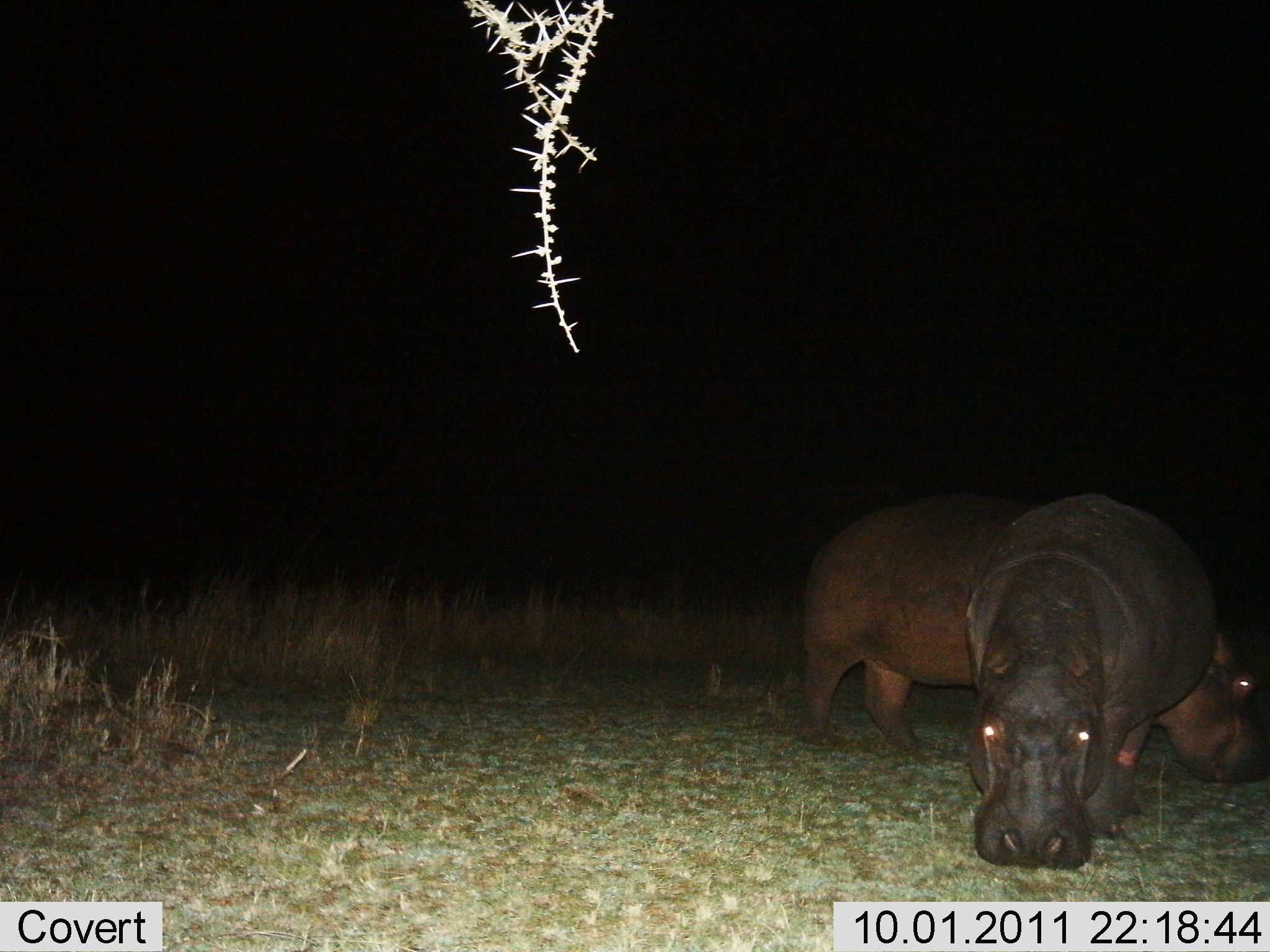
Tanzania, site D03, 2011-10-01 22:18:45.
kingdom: Animalia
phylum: Chordata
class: Mammalia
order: Artiodactyla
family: Hippopotamidae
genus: Hippopotamus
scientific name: Hippopotamus amphibius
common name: hippopotamus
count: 2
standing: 45%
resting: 0%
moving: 0%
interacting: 0%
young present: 0%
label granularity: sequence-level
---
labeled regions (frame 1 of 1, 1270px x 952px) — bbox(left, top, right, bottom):
animal: bbox(791, 495, 1266, 786); bbox(963, 489, 1219, 870)